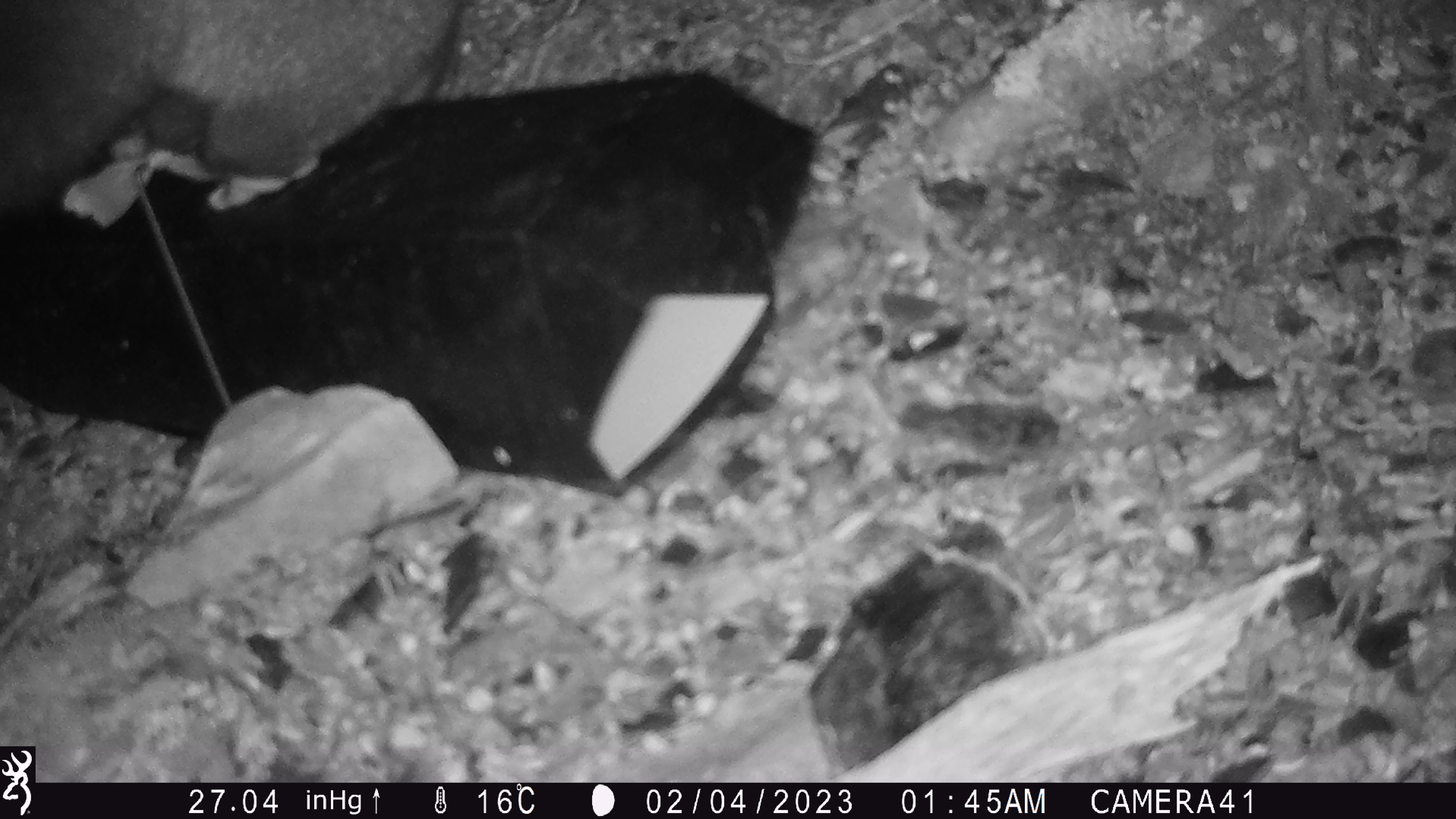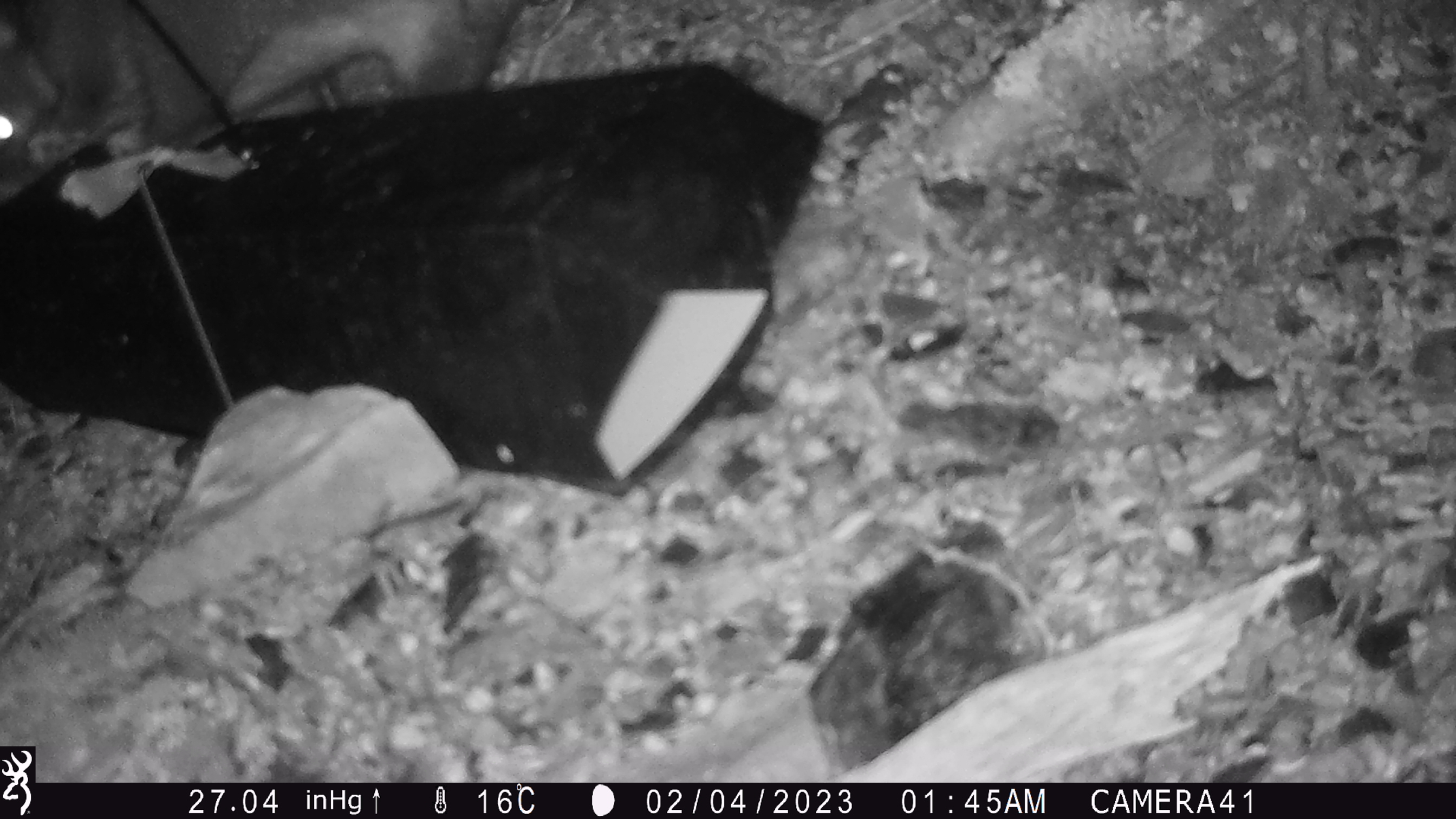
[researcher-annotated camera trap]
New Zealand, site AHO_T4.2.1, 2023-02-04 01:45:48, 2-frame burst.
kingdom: Animalia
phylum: Chordata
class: Mammalia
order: Carnivora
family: Mustelidae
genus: Mustela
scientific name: Mustela erminea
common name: stoat